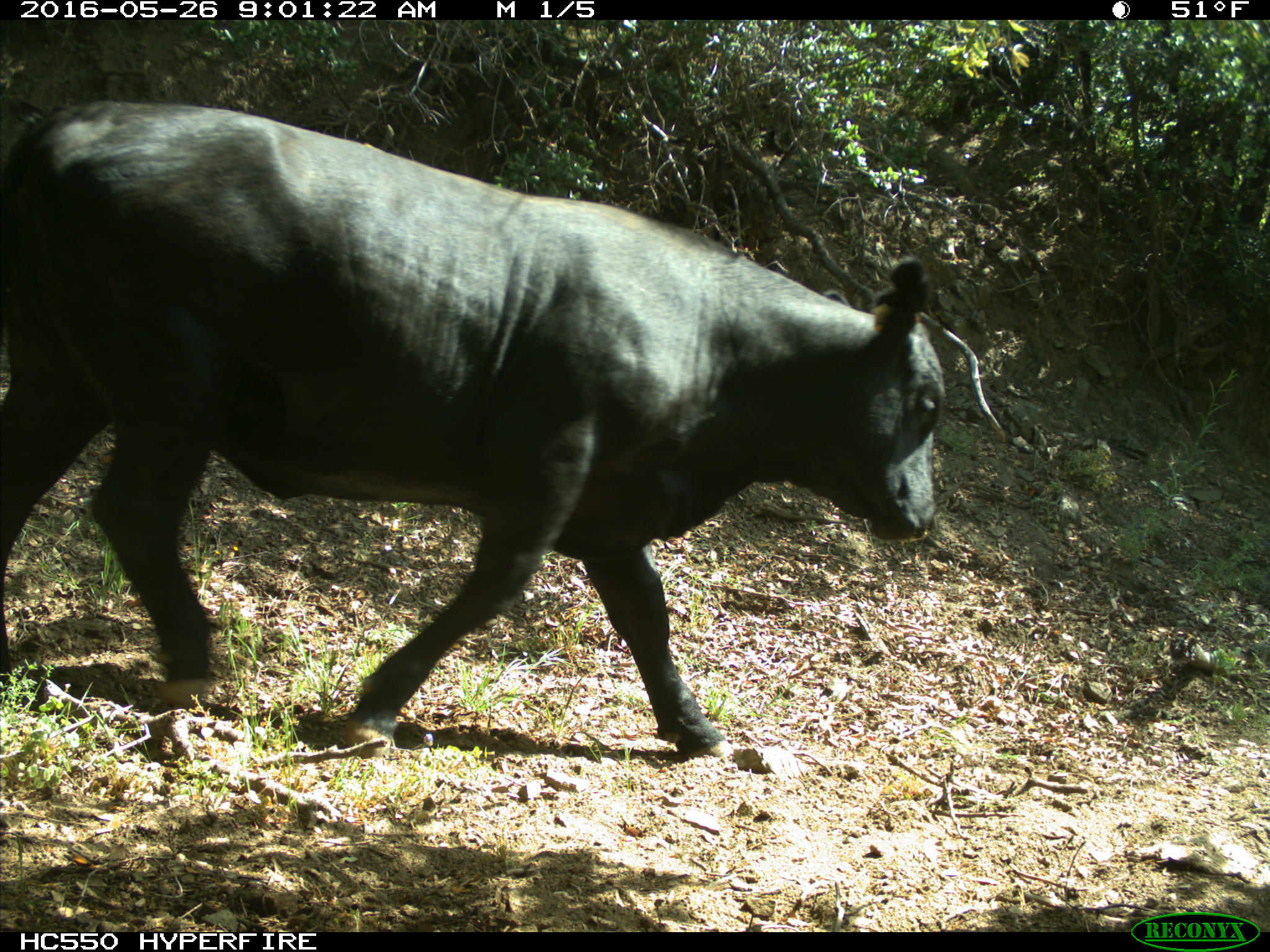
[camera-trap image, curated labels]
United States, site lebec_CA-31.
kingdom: Animalia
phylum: Chordata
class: Mammalia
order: Artiodactyla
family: Bovidae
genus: Bos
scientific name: Bos taurus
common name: domestic cow